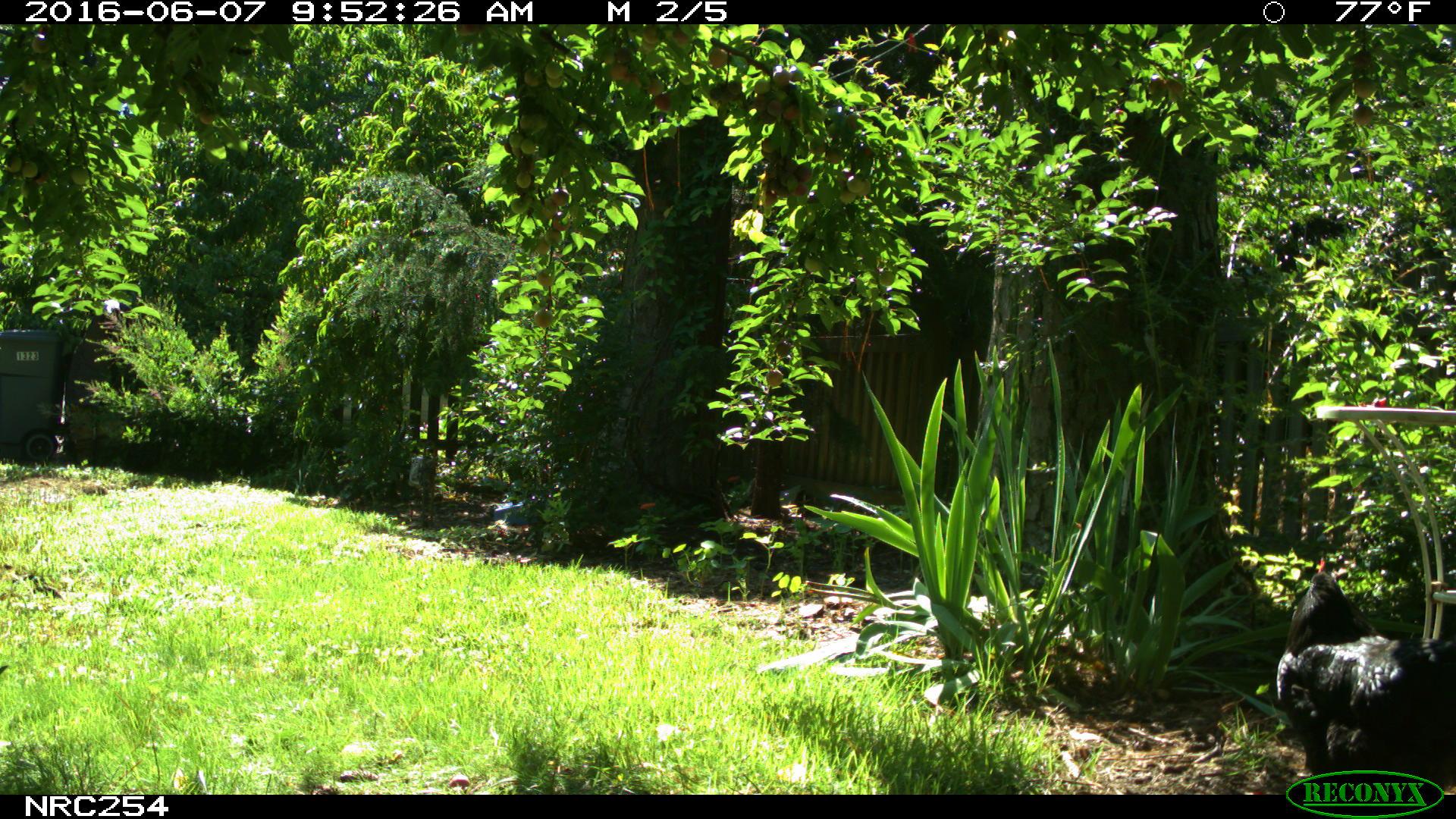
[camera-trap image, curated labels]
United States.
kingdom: Animalia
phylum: Chordata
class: Aves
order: Galliformes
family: Phasianidae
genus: Gallus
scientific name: Gallus gallus domesticus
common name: domestic chicken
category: Chicken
Chicken (domestic chicken) (Gallus gallus domesticus).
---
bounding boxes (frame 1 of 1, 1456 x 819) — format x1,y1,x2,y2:
Chicken: 1262,551,1450,785